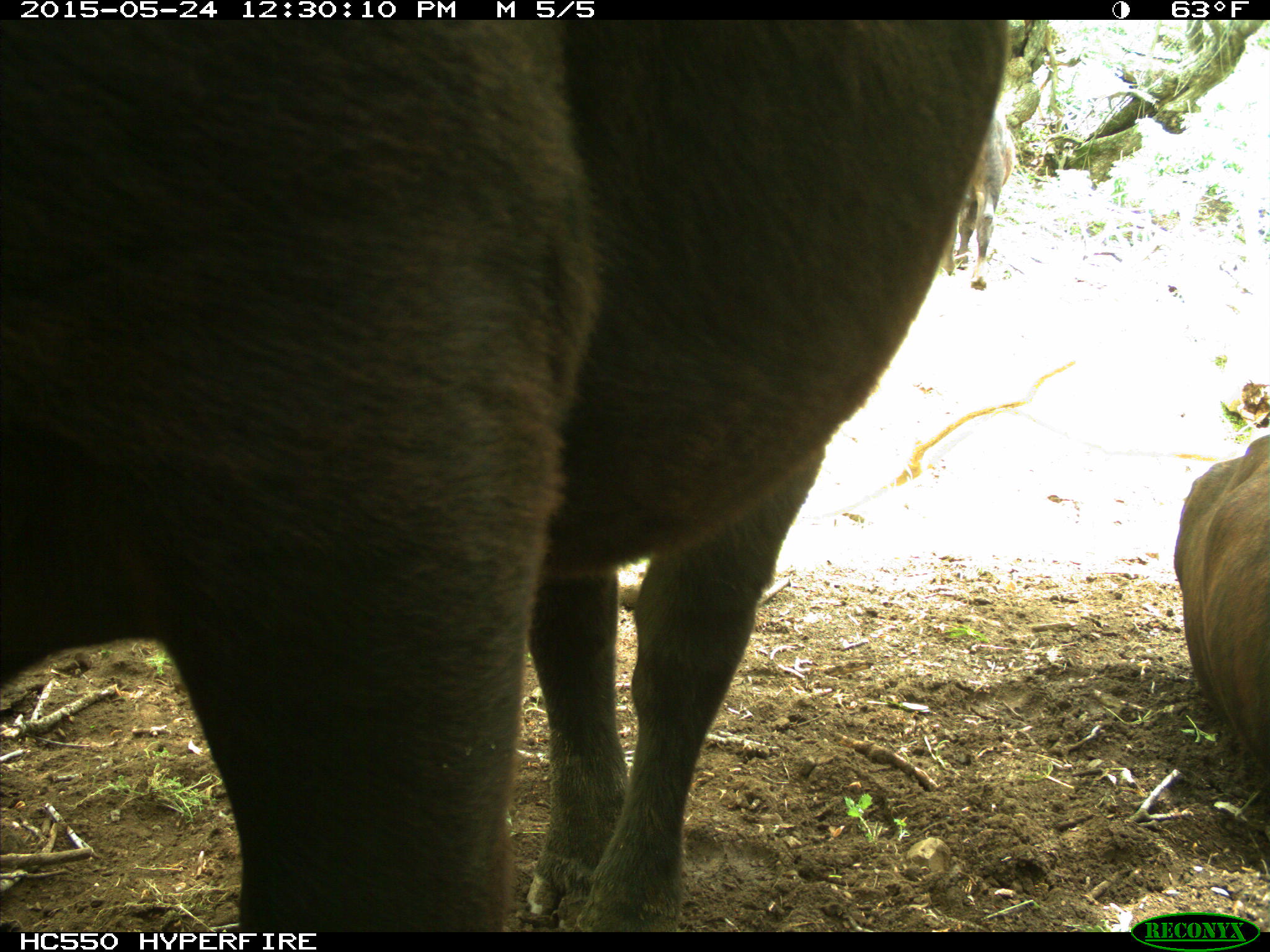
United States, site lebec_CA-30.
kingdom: Animalia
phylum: Chordata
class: Mammalia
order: Artiodactyla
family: Bovidae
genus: Bos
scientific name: Bos taurus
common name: domestic cow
Bos taurus (domestic cow).